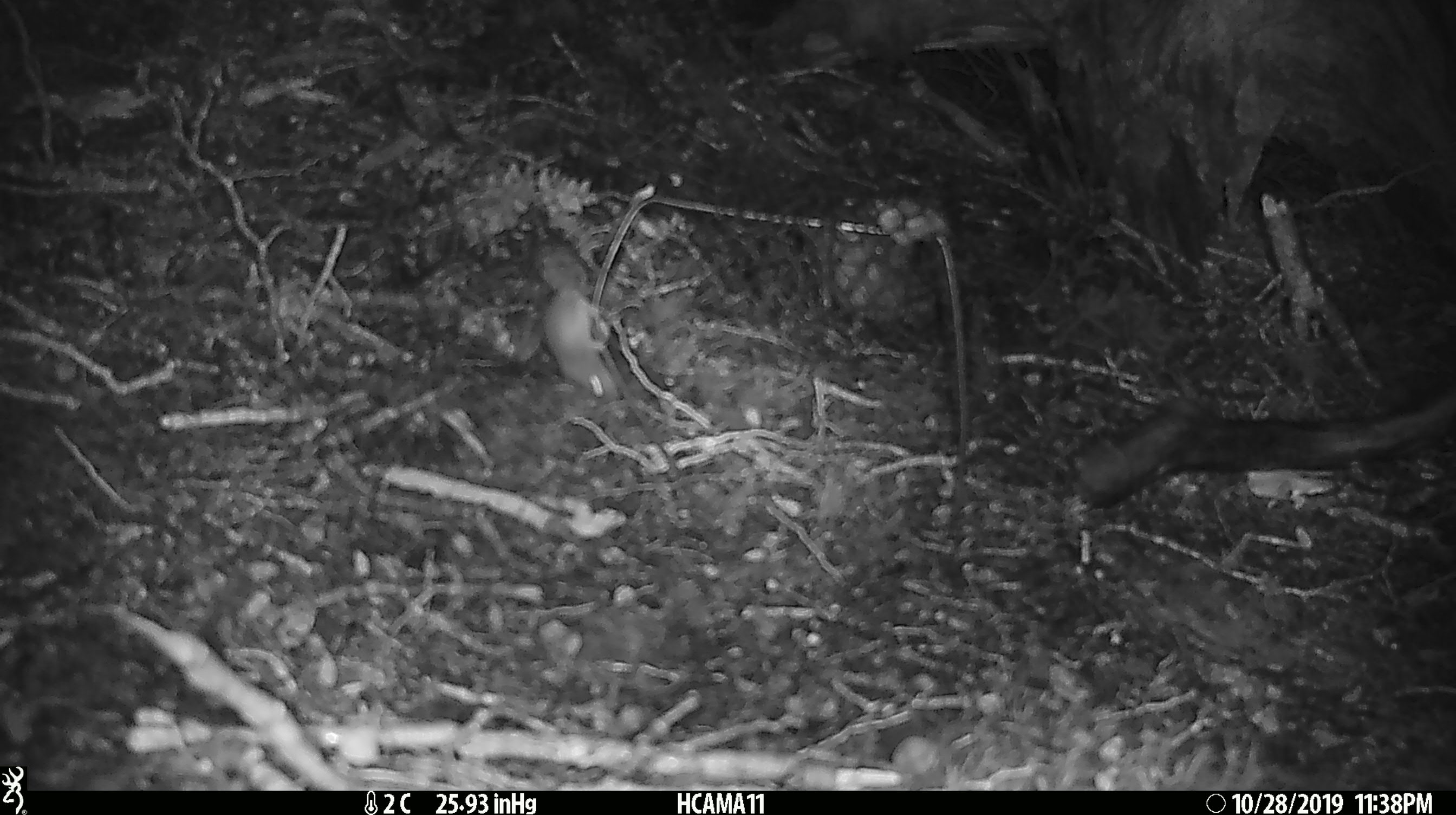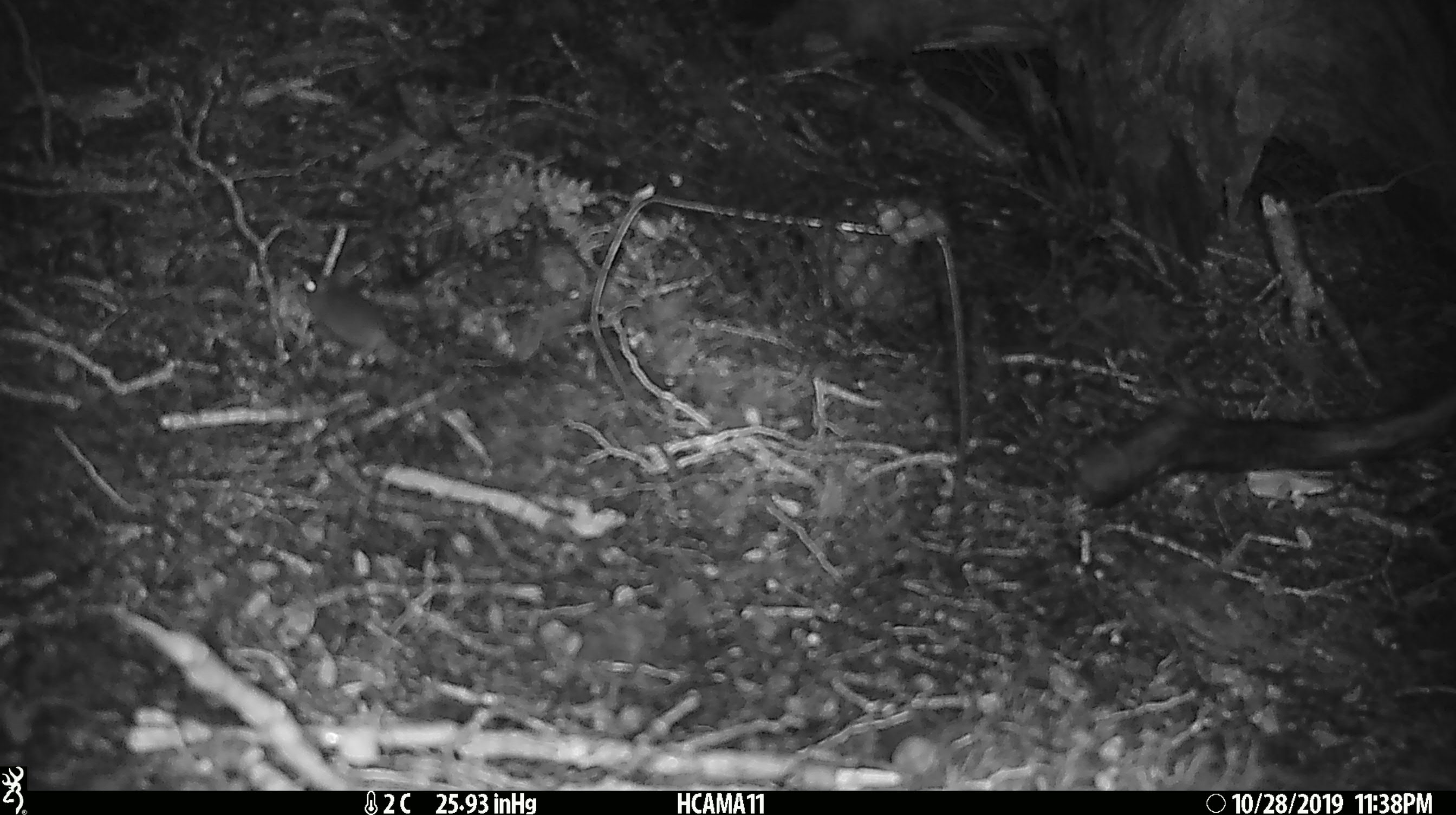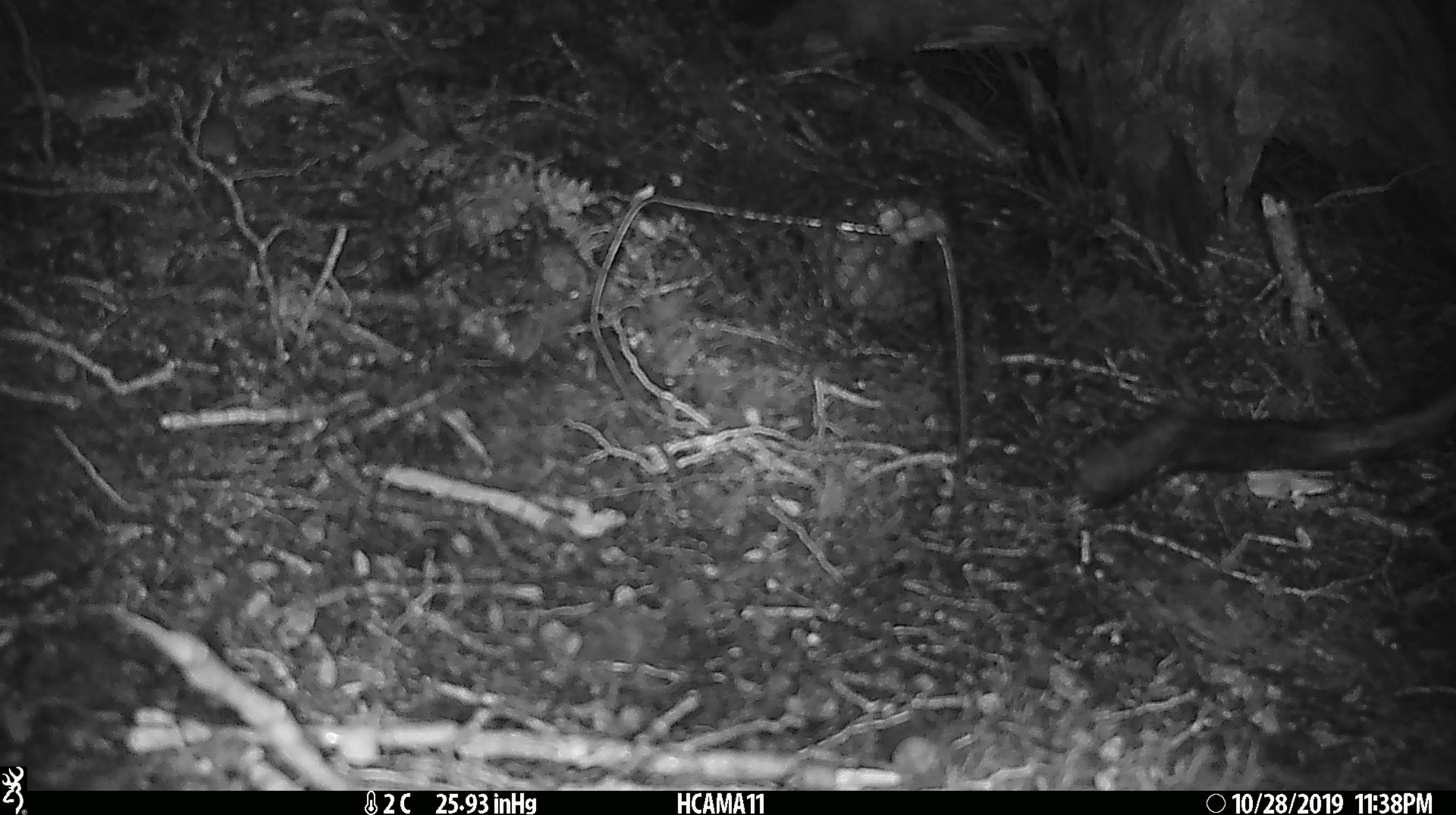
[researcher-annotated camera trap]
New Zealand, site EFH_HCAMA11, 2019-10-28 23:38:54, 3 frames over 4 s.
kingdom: Animalia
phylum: Chordata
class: Mammalia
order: Rodentia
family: Muridae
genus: Mus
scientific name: Mus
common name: mouse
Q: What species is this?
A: Mouse (Mus).